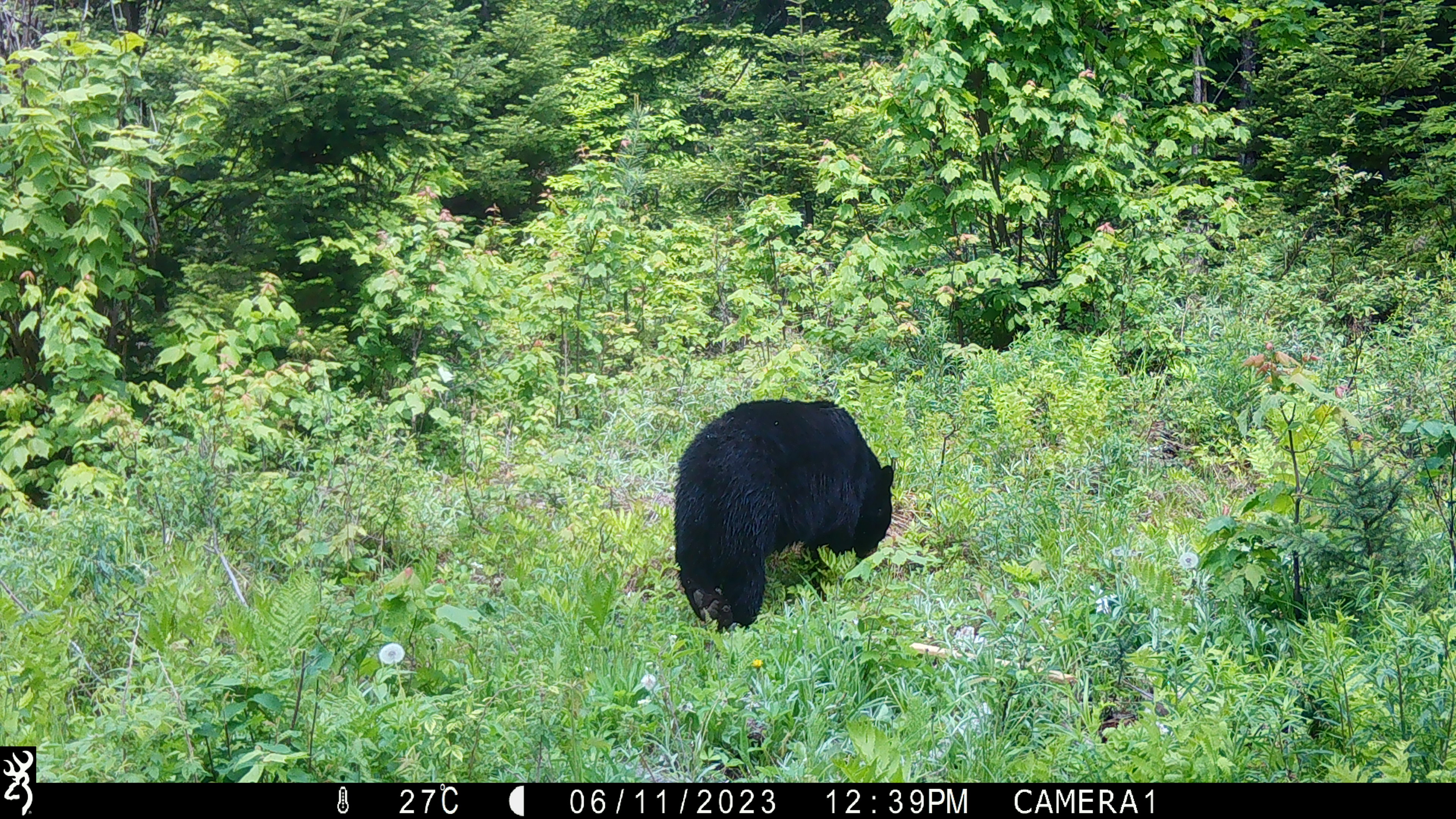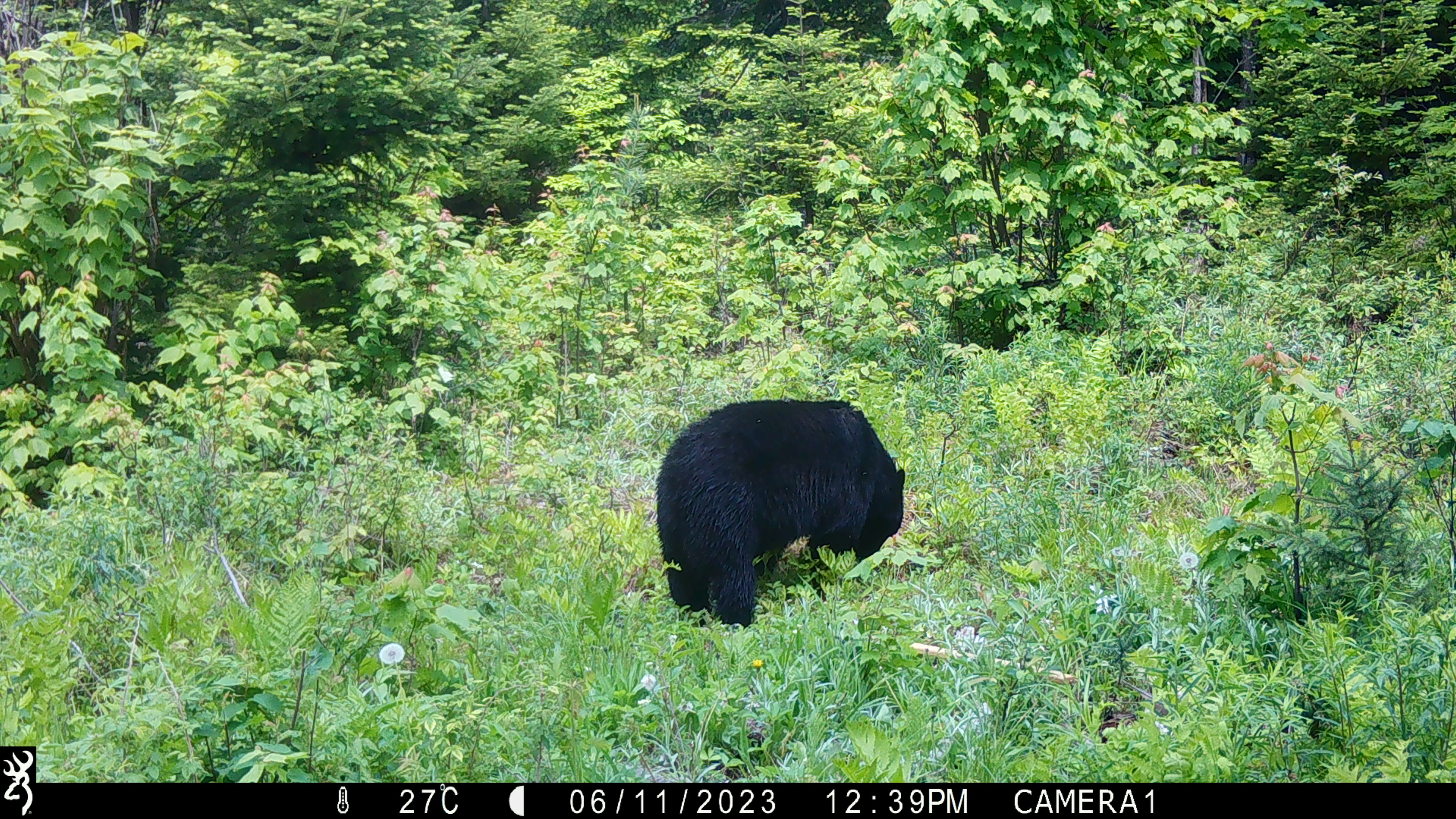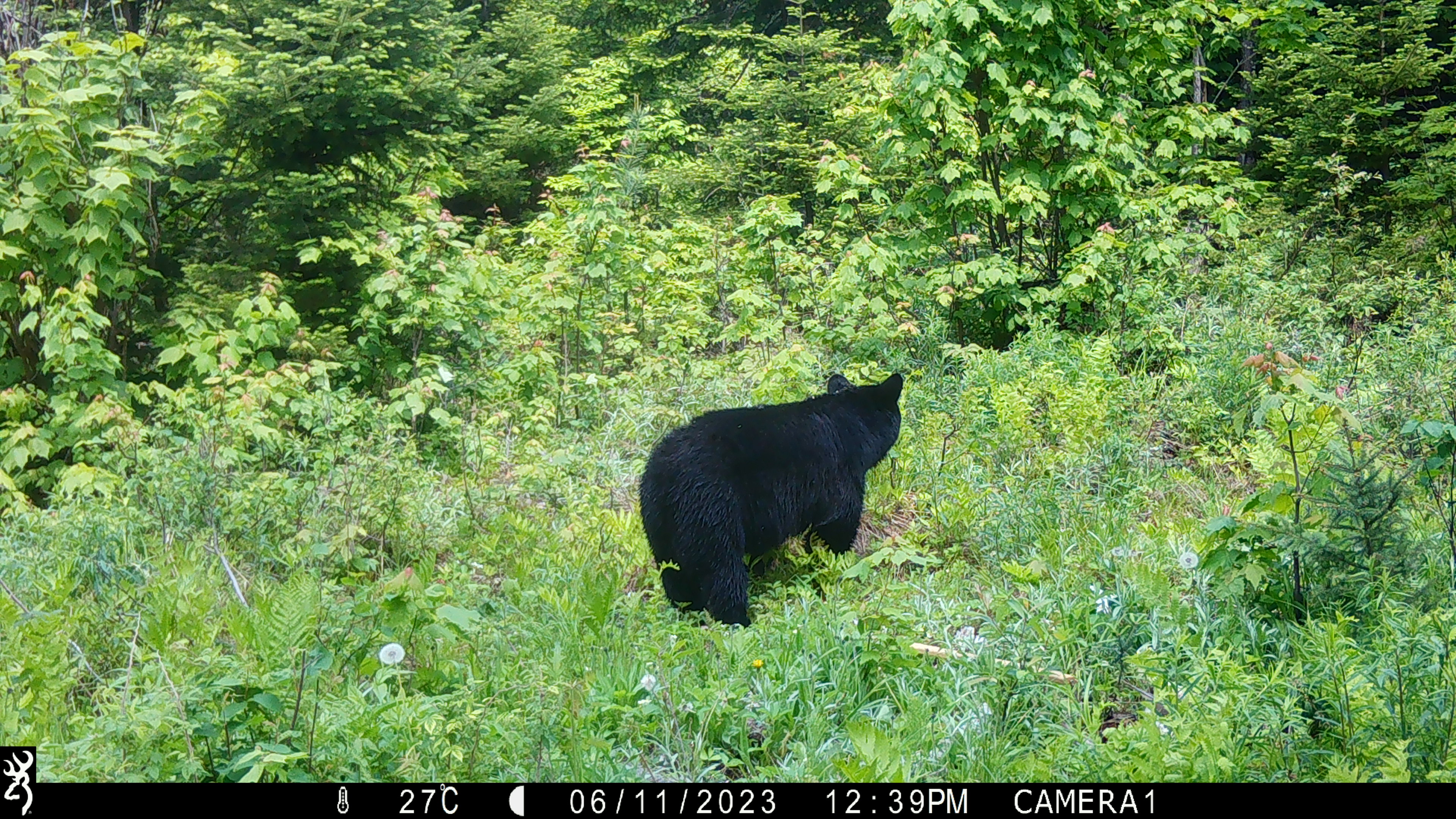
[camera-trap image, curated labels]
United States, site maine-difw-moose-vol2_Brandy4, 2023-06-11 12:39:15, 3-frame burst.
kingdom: Animalia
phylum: Chordata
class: Mammalia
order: Carnivora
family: Ursidae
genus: Ursus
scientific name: Ursus americanus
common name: black bear